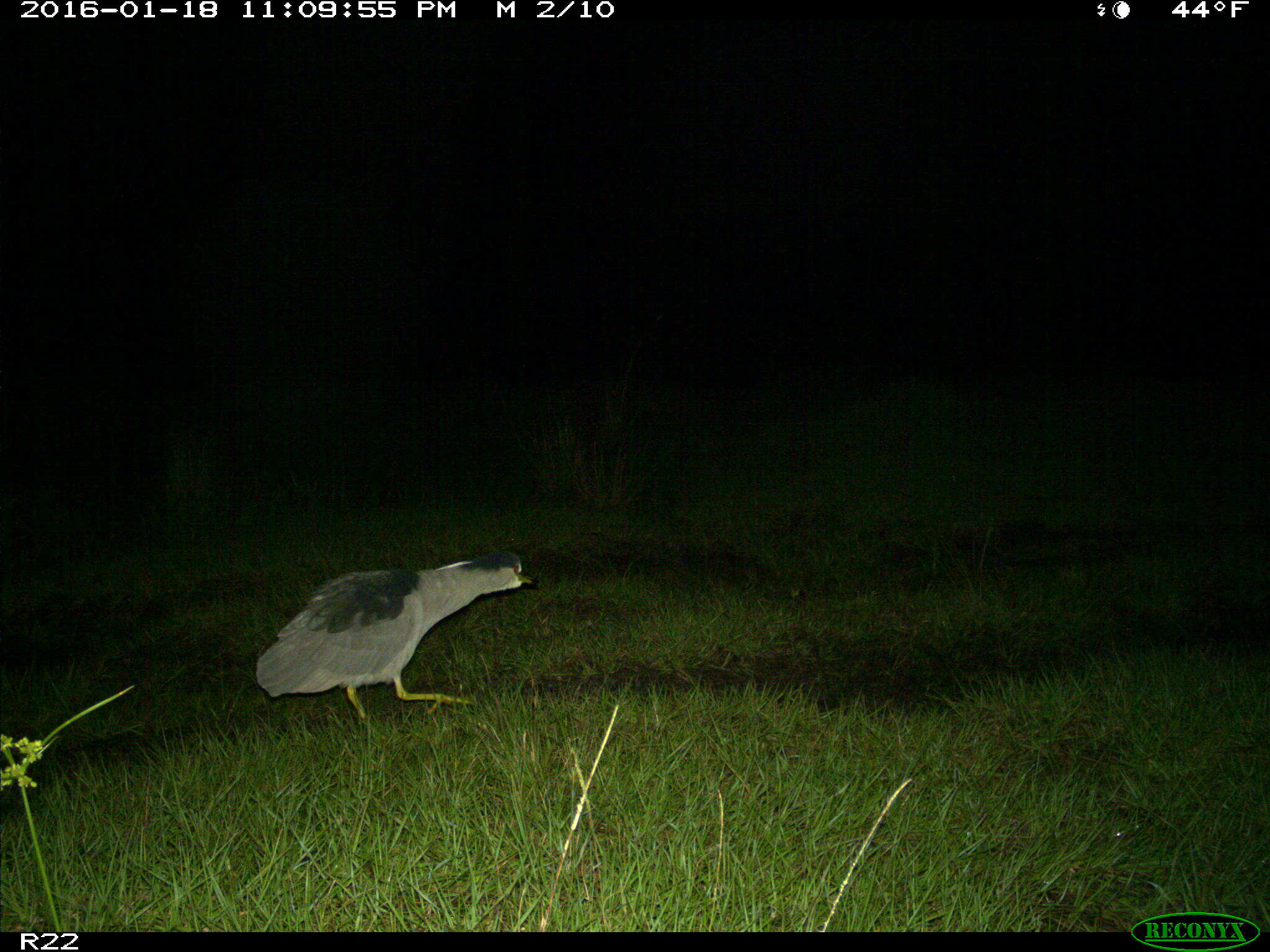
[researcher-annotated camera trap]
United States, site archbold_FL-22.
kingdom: Animalia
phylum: Chordata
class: Aves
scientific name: Aves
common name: birds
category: unidentified bird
Unidentified bird (birds) (Aves).